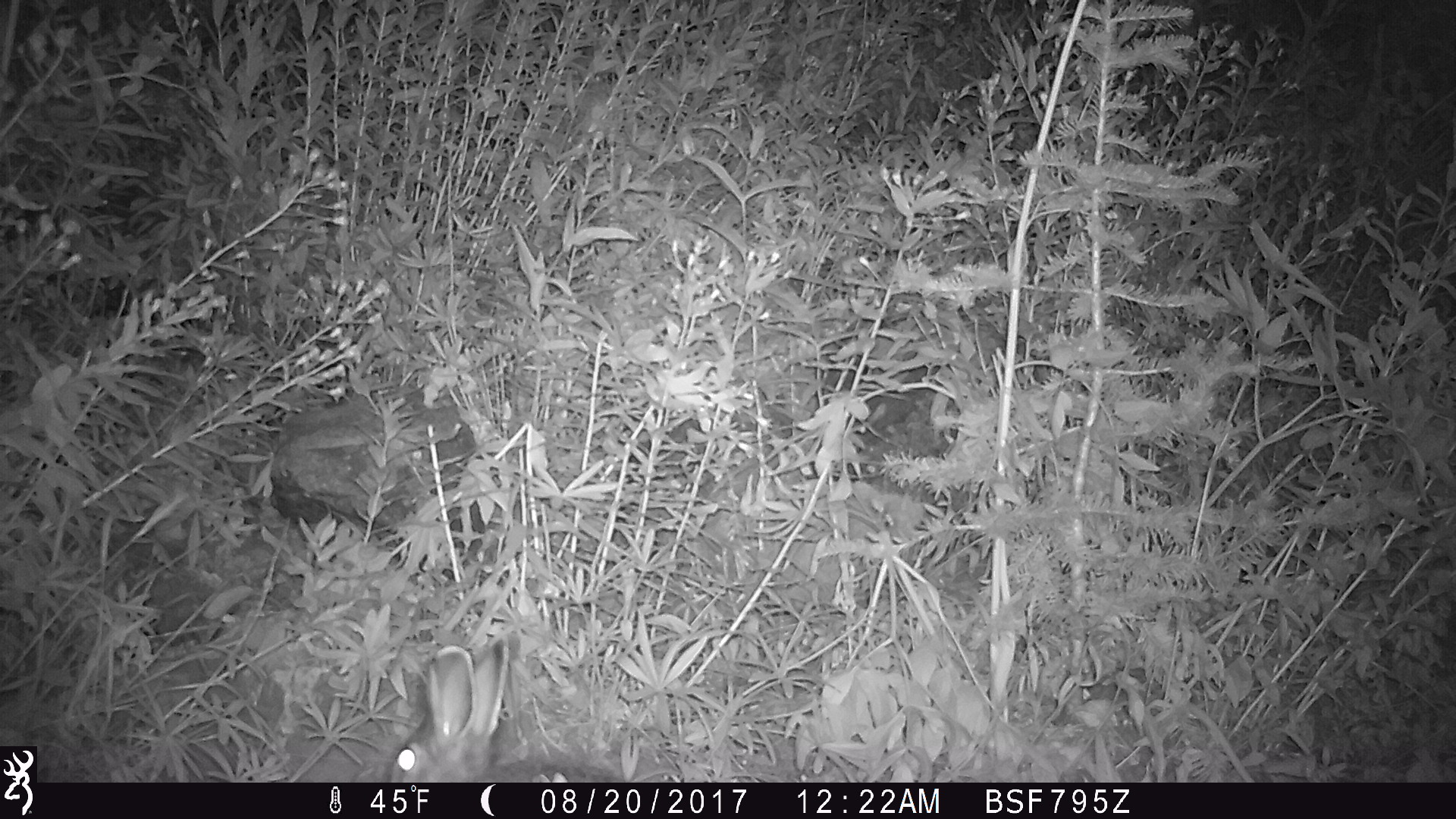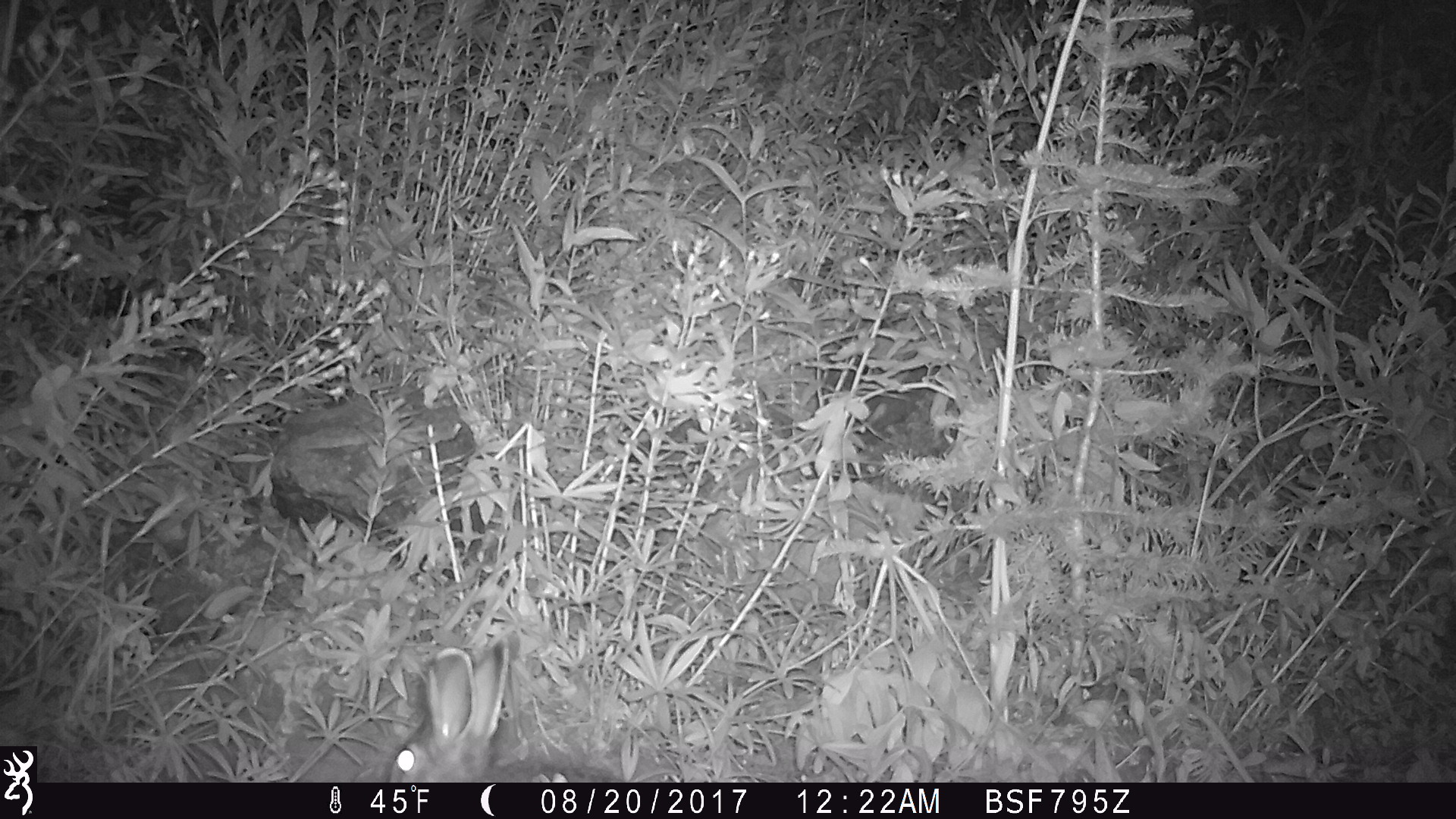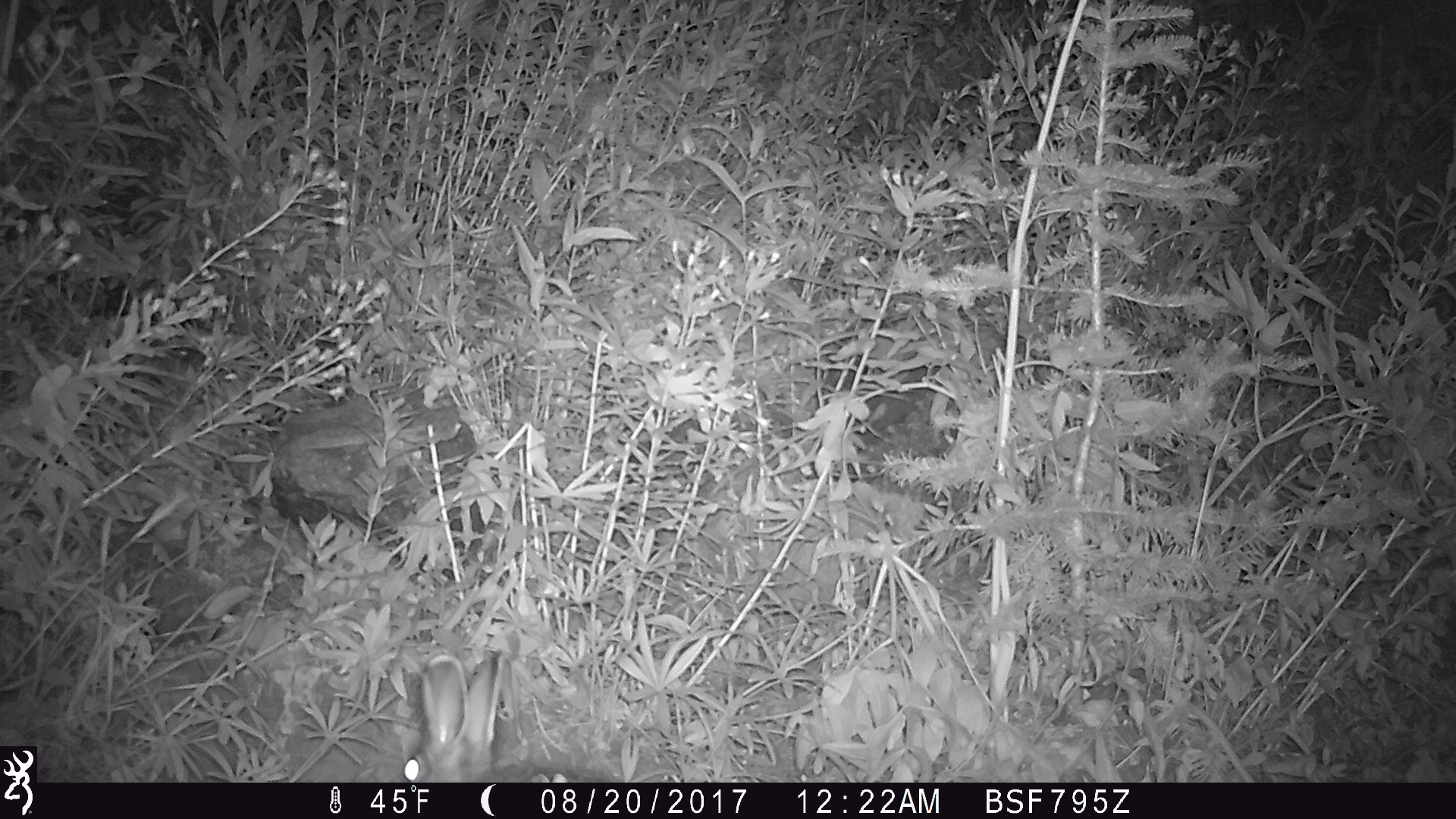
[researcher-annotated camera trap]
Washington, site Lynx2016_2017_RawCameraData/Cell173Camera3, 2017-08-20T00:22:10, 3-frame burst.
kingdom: Animalia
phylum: Chordata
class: Mammalia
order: Lagomorpha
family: Leporidae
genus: Lepus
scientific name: Lepus americanus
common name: snowshoe hare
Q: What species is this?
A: Lepus americanus (snowshoe hare).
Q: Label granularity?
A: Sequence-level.